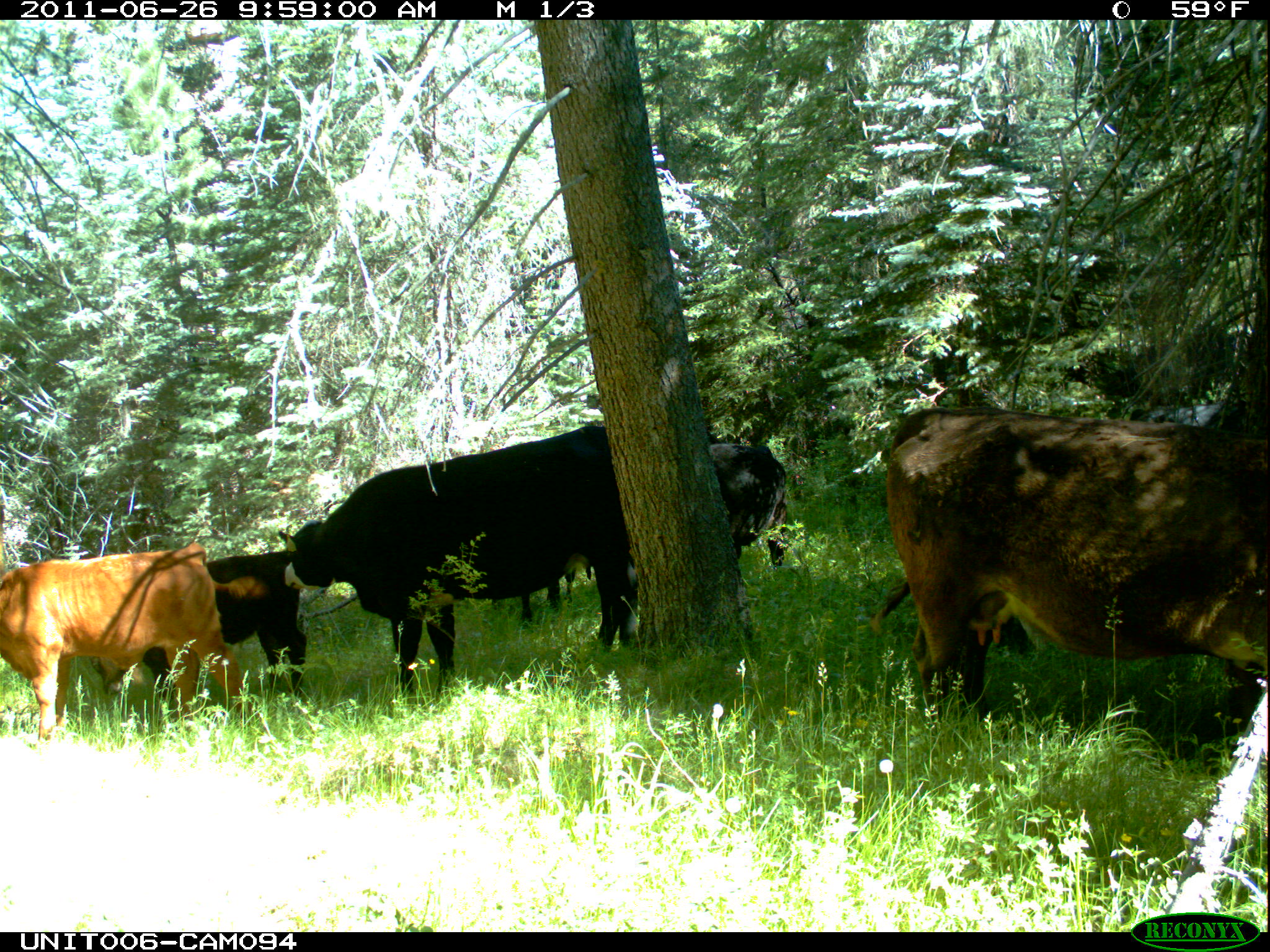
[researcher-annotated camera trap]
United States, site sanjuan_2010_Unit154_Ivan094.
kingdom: Animalia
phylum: Chordata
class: Mammalia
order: Artiodactyla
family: Bovidae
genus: Bos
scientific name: Bos taurus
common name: domestic cow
Bos taurus (domestic cow).